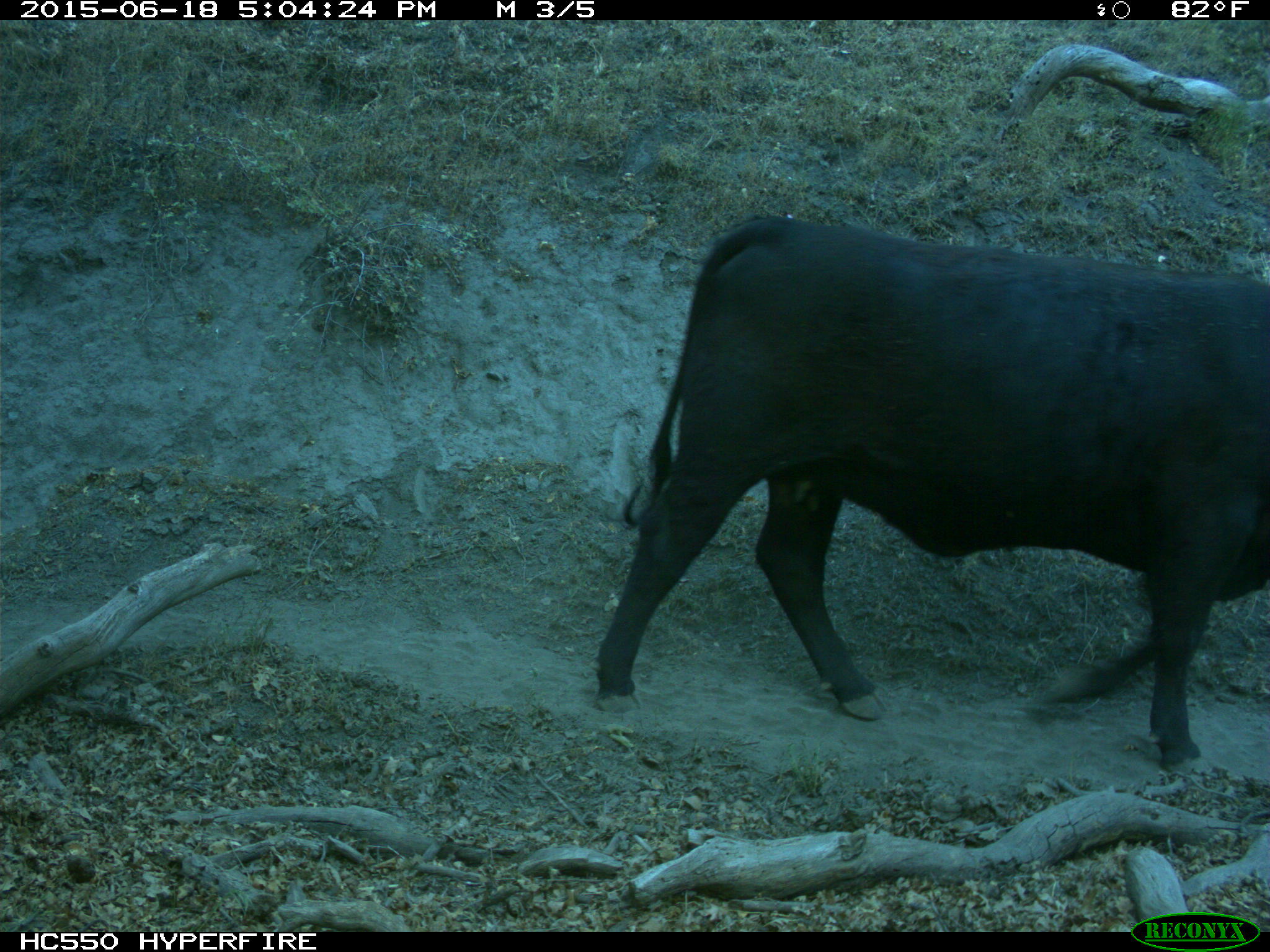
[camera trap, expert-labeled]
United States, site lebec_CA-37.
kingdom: Animalia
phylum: Chordata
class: Mammalia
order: Artiodactyla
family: Bovidae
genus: Bos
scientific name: Bos taurus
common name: domestic cow